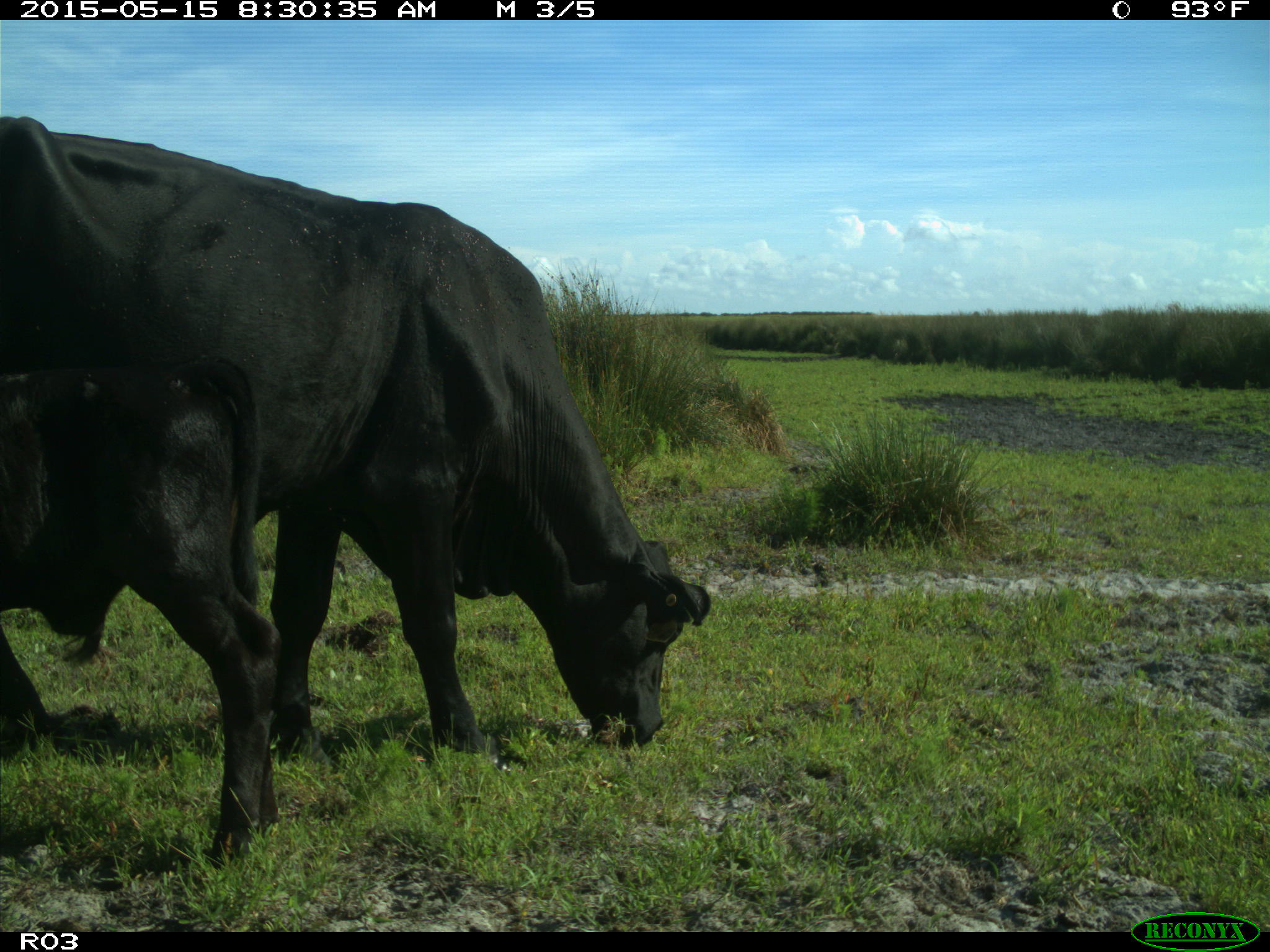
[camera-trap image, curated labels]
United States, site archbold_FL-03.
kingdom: Animalia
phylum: Chordata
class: Mammalia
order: Artiodactyla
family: Bovidae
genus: Bos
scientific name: Bos taurus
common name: domestic cow